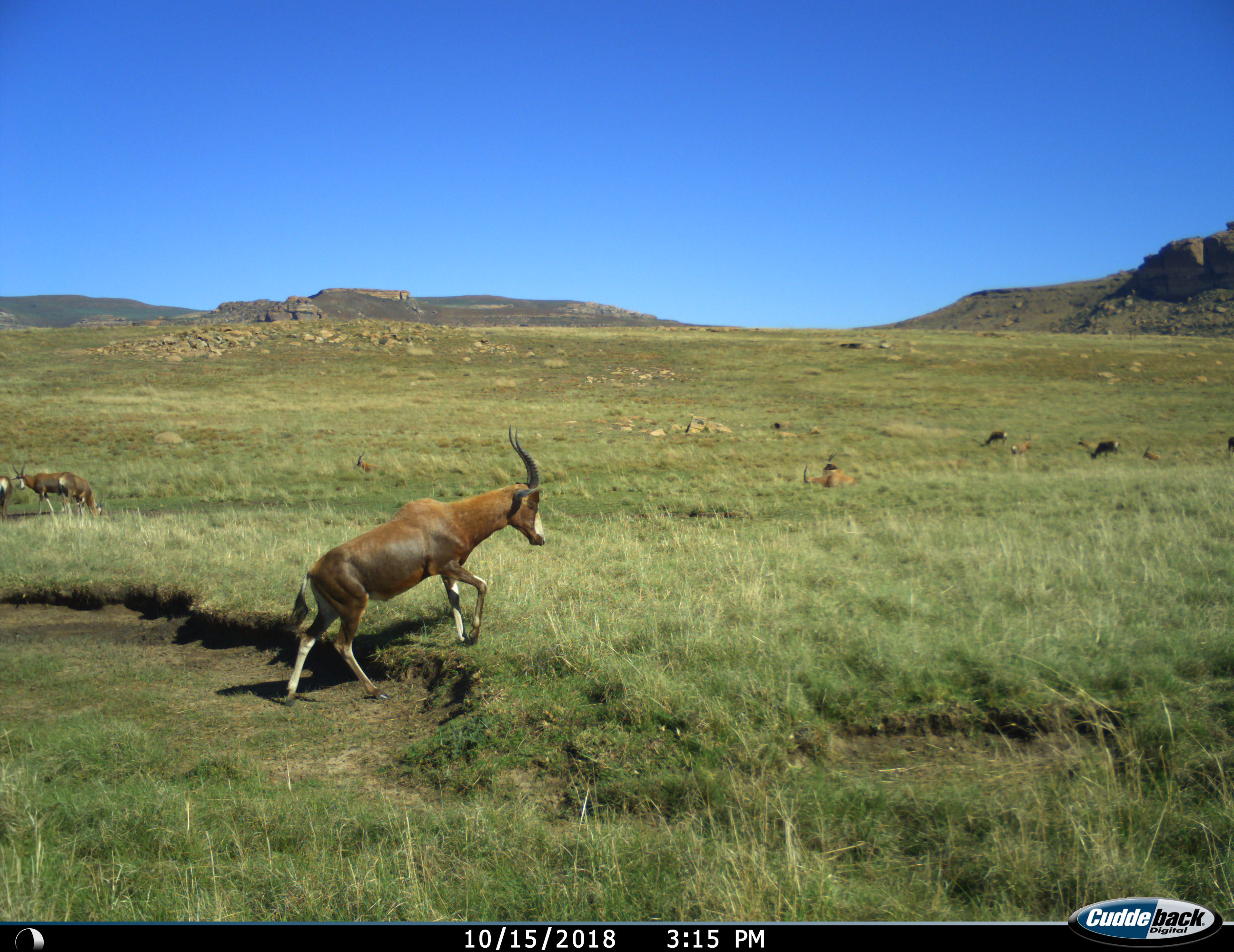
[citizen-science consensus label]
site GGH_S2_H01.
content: unidentified animal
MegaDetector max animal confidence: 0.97